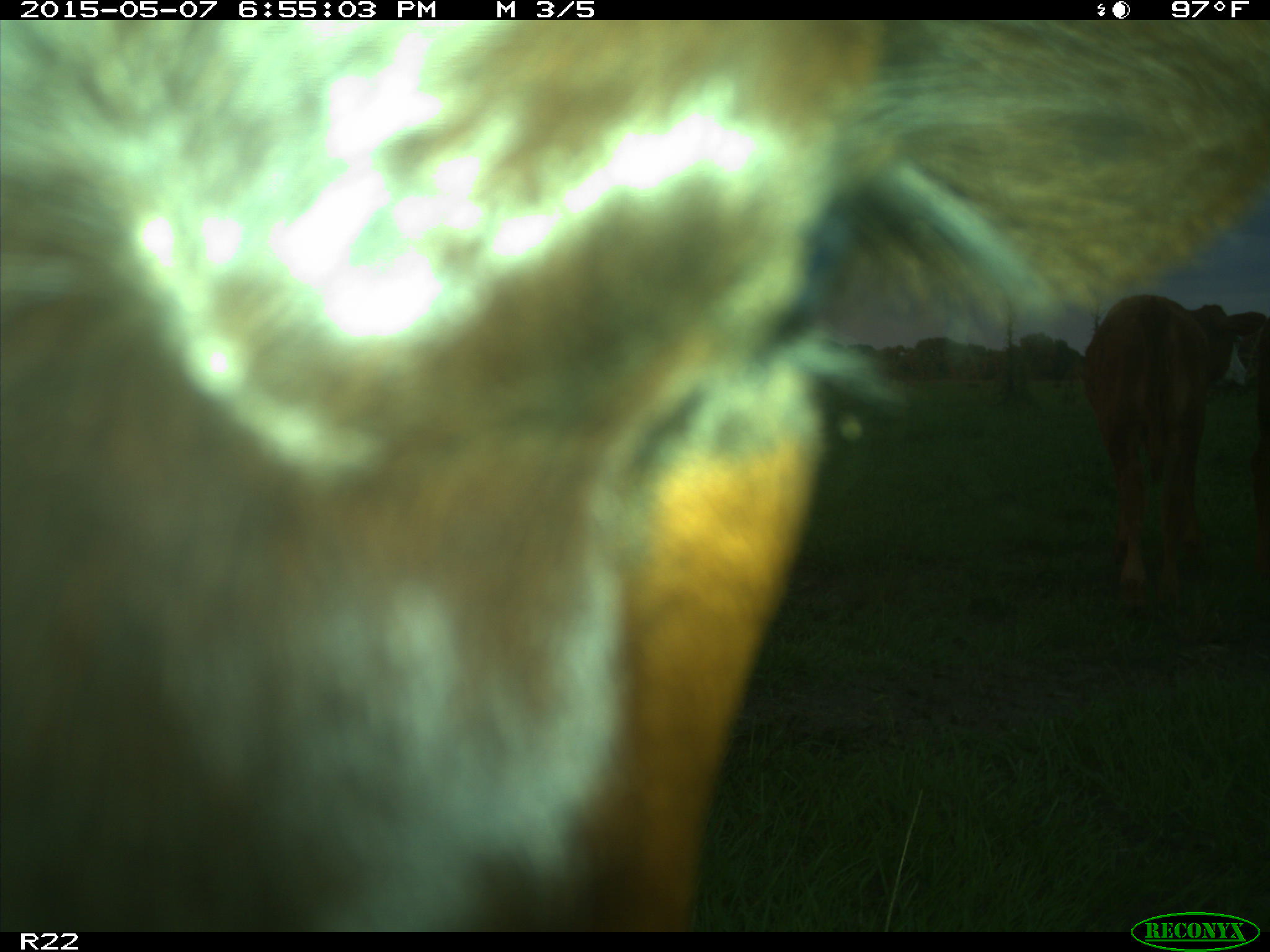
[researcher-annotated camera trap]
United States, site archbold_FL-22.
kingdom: Animalia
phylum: Chordata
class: Mammalia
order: Artiodactyla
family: Bovidae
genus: Bos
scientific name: Bos taurus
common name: domestic cow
Bos taurus (domestic cow).